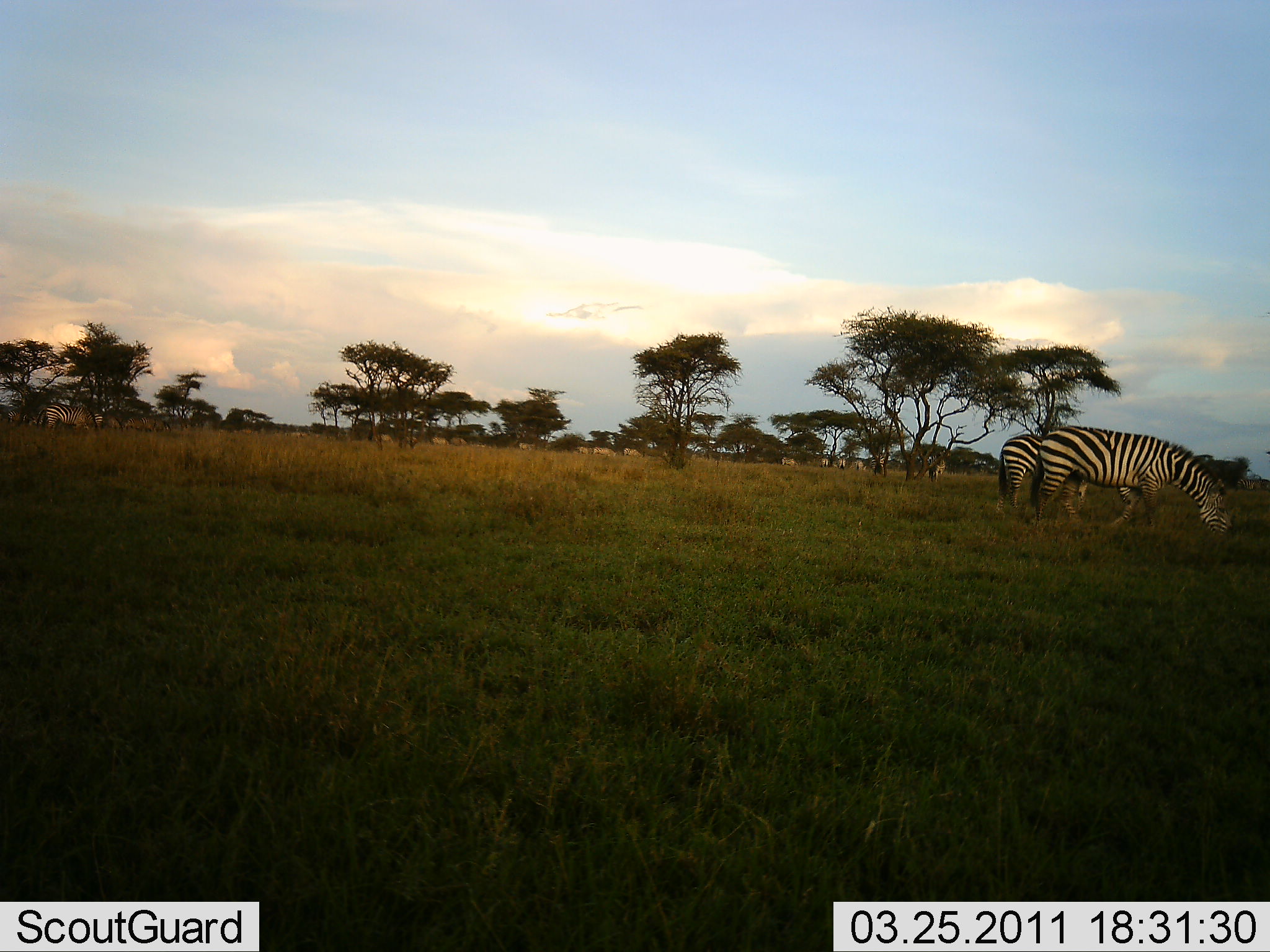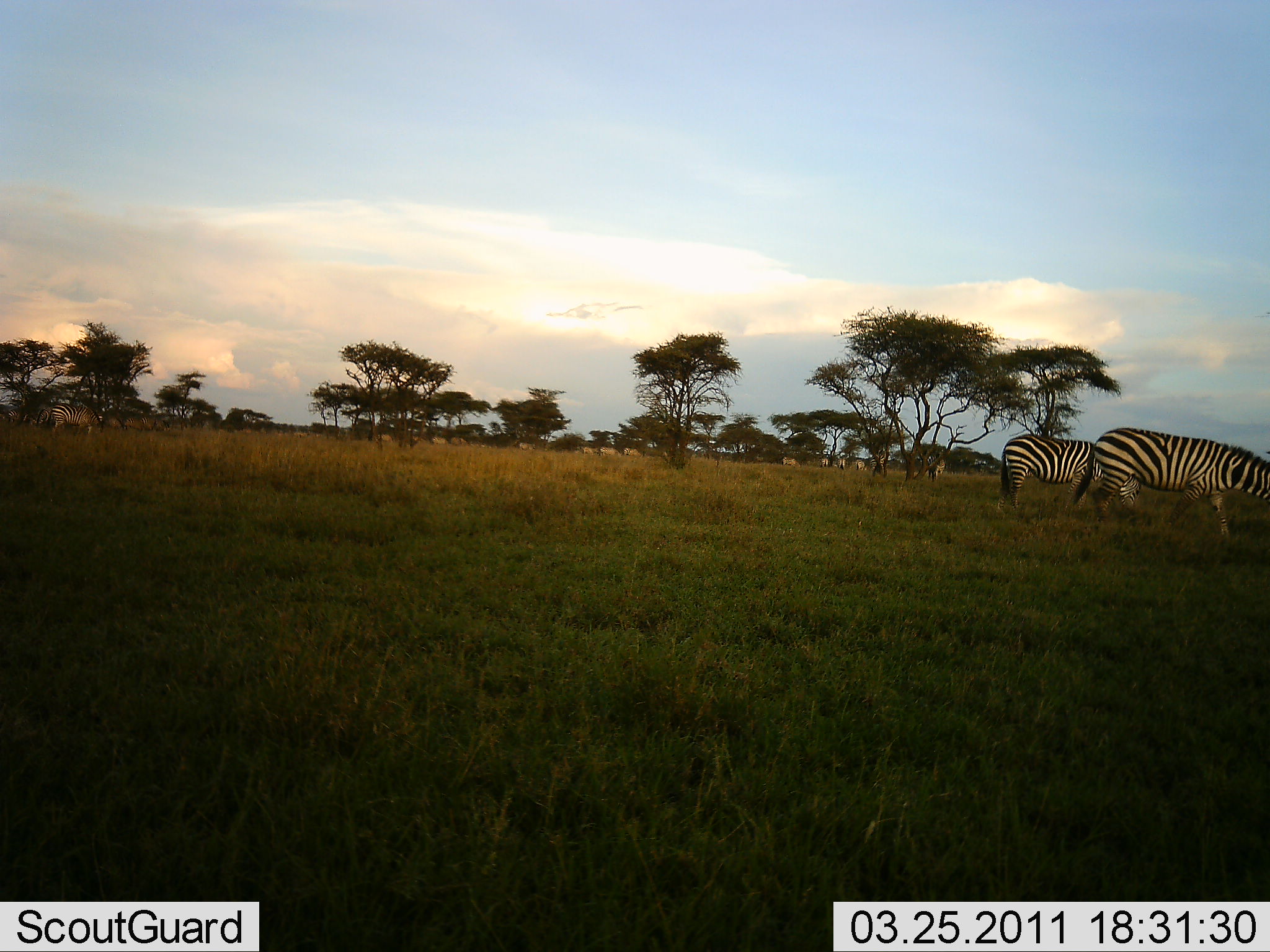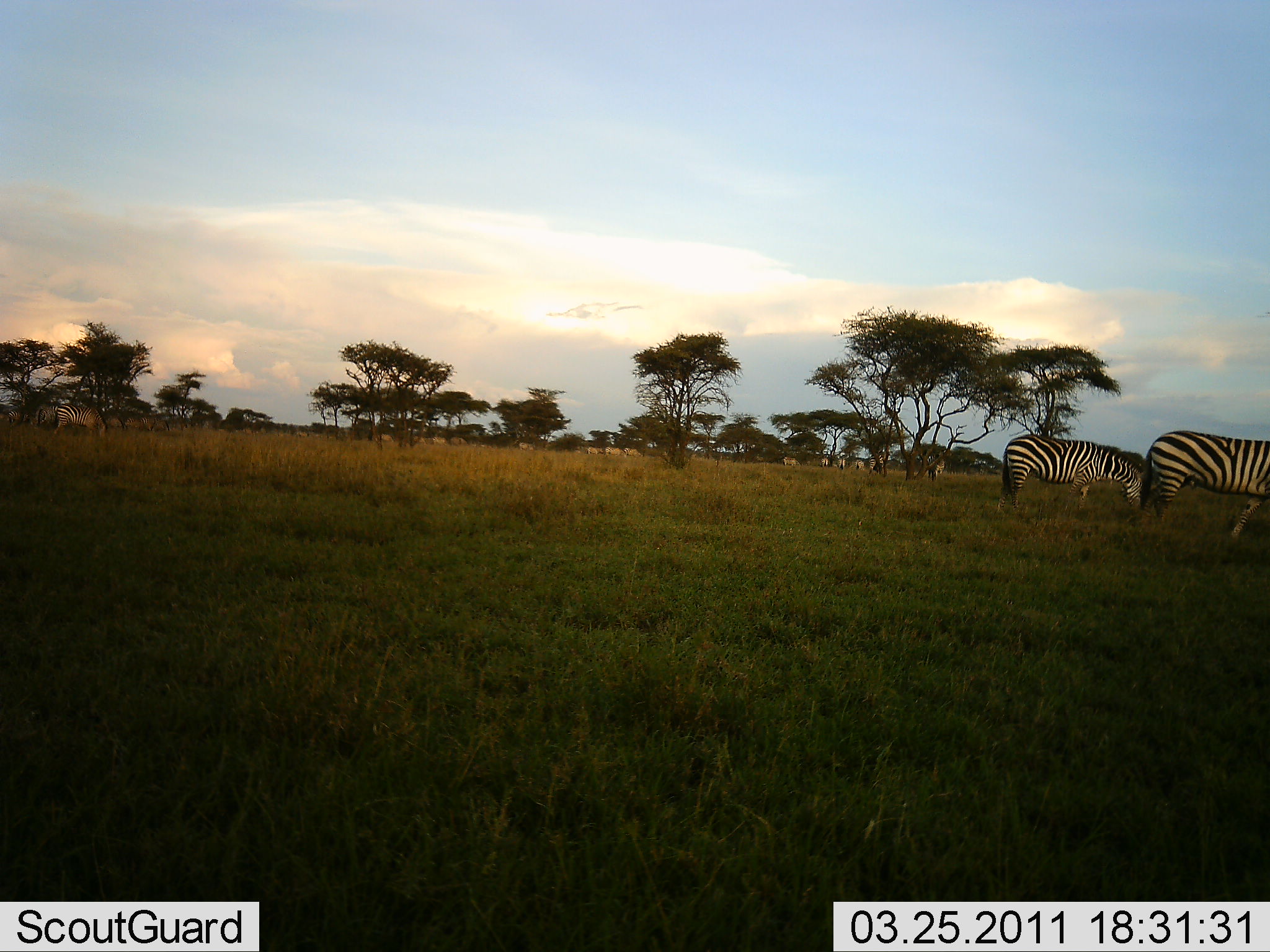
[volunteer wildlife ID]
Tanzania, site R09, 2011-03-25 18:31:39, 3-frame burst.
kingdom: Animalia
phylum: Chordata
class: Mammalia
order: Perissodactyla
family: Equidae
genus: Equus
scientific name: Equus quagga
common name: plains zebra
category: zebra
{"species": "zebra (plains zebra) (Equus quagga)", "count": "3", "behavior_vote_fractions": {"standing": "25%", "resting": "8%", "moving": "58%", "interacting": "8%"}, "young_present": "0%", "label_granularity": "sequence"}